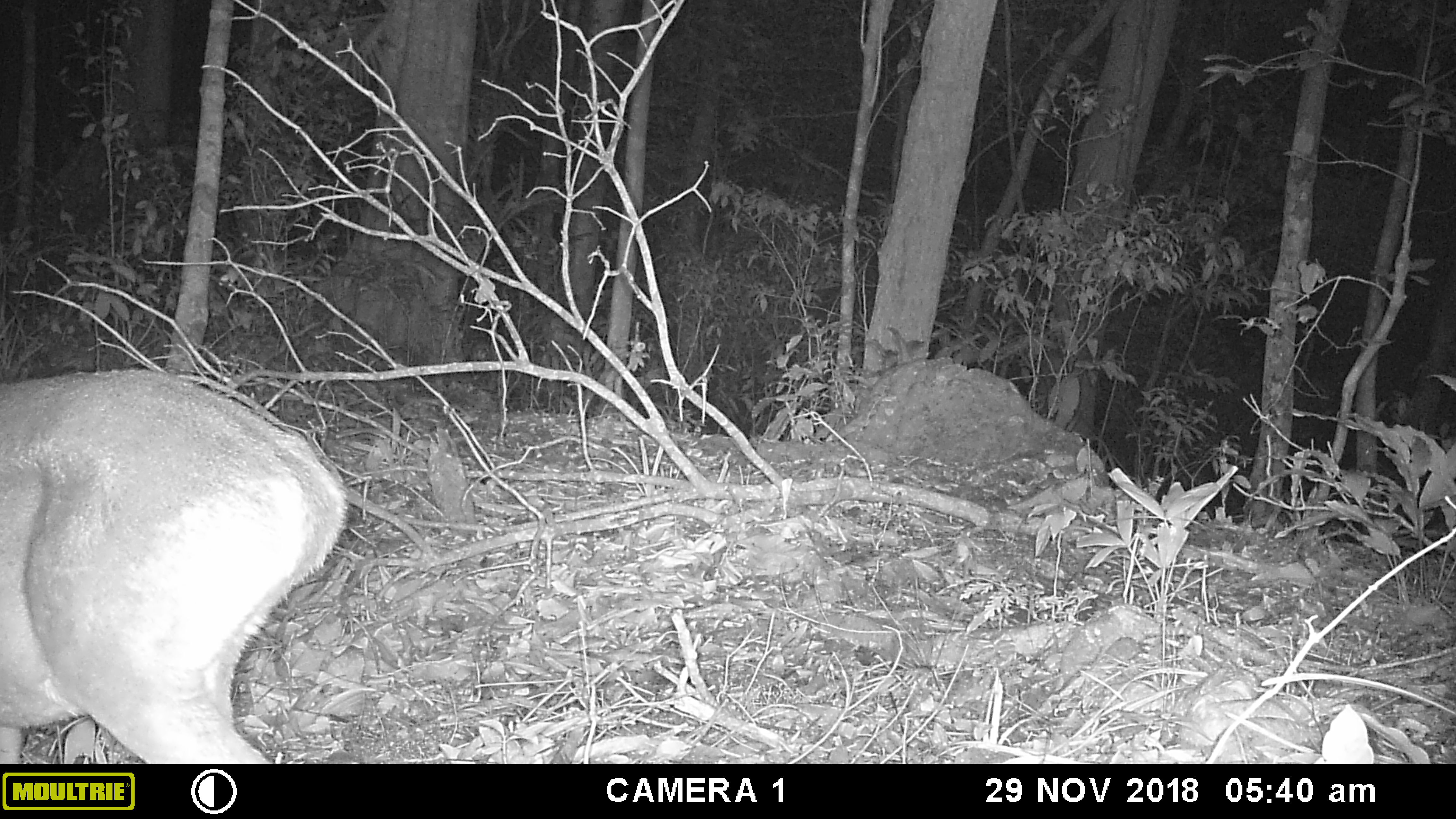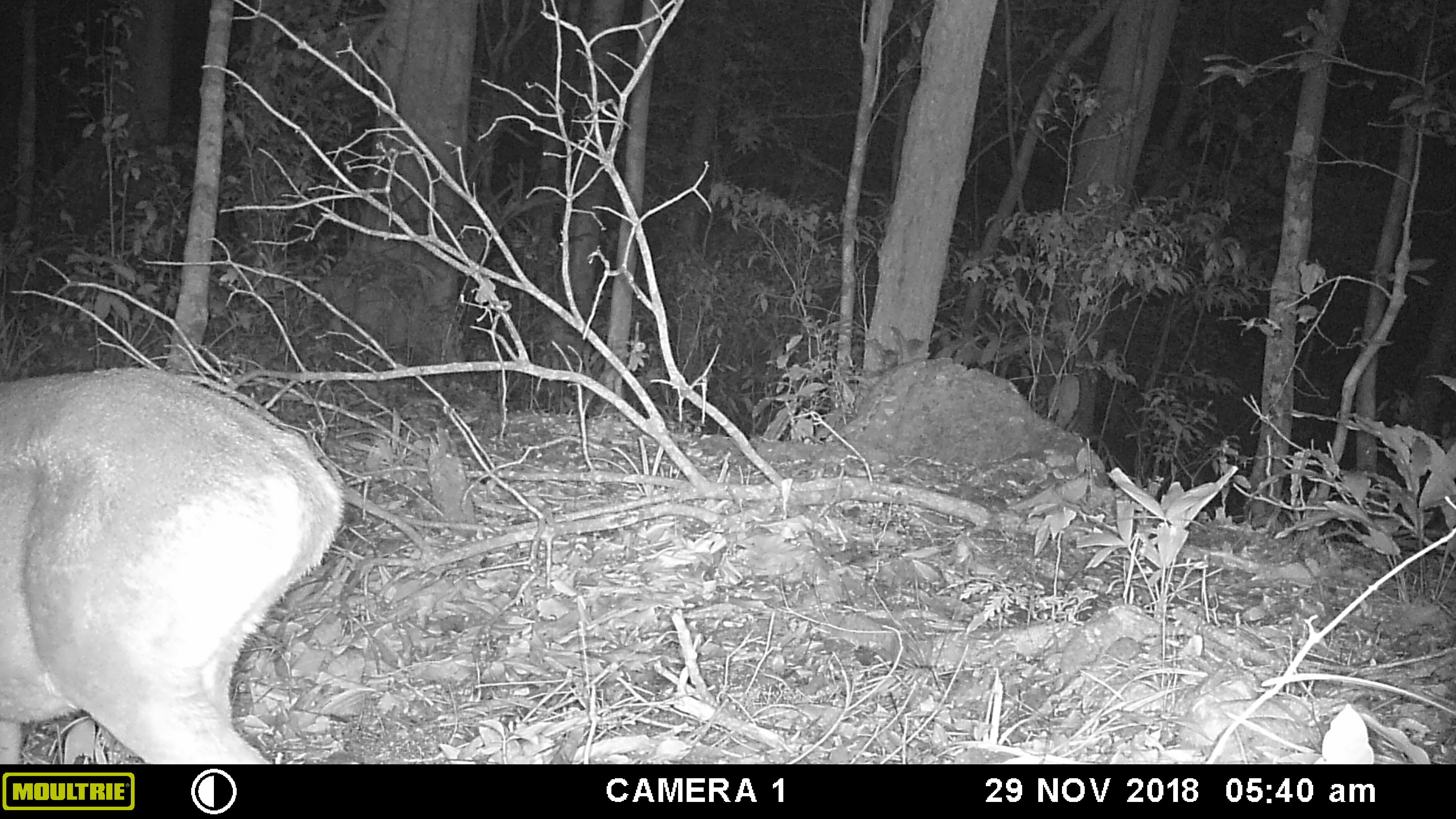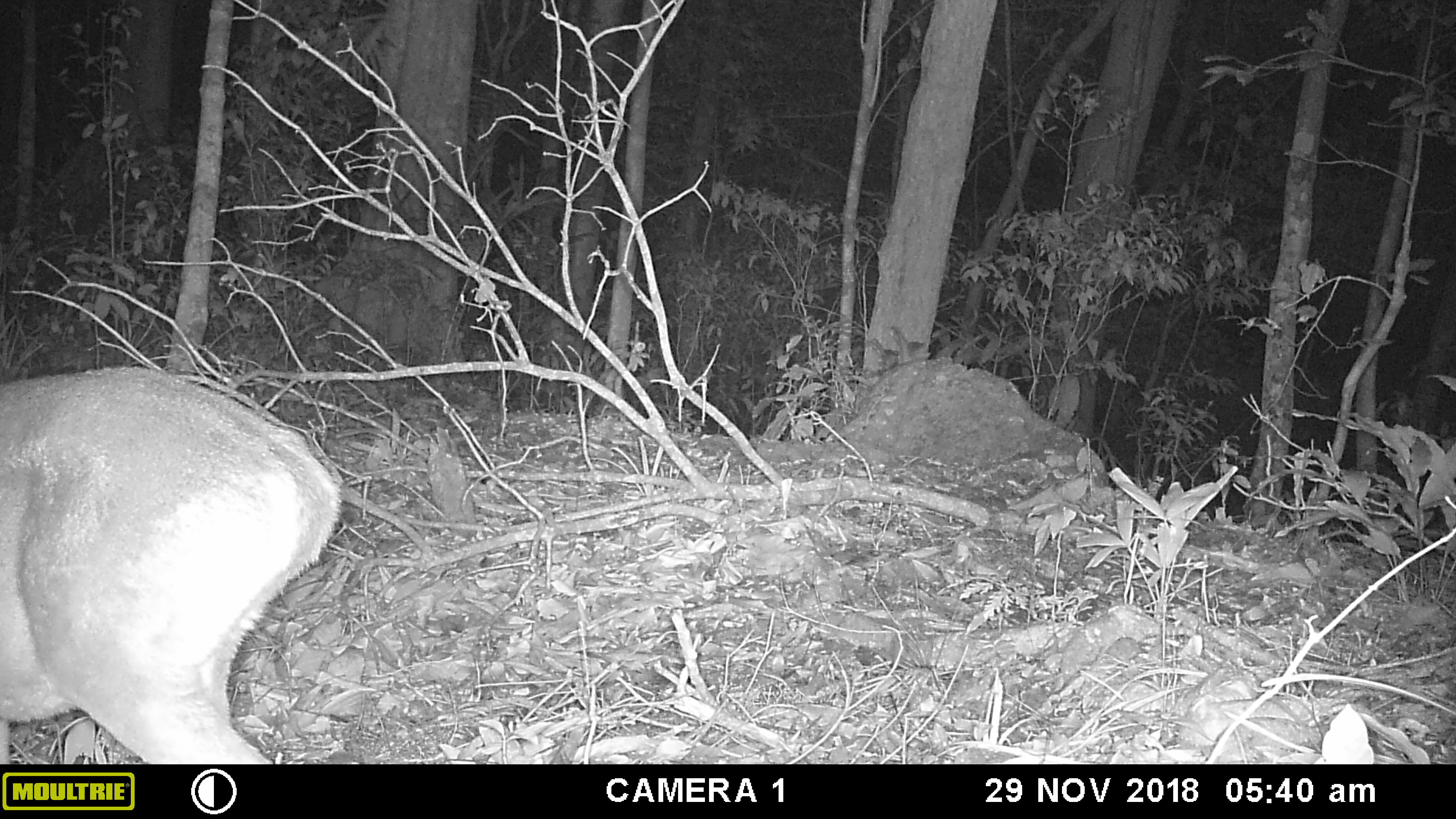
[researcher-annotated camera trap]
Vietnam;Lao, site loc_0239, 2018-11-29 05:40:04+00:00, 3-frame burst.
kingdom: Animalia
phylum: Chordata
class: Mammalia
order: Artiodactyla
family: Cervidae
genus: Muntiacus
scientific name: Muntiacus vuquangensis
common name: large-antlered muntjac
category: large antlered muntjac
Large antlered muntjac (large-antlered muntjac) (Muntiacus vuquangensis). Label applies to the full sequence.